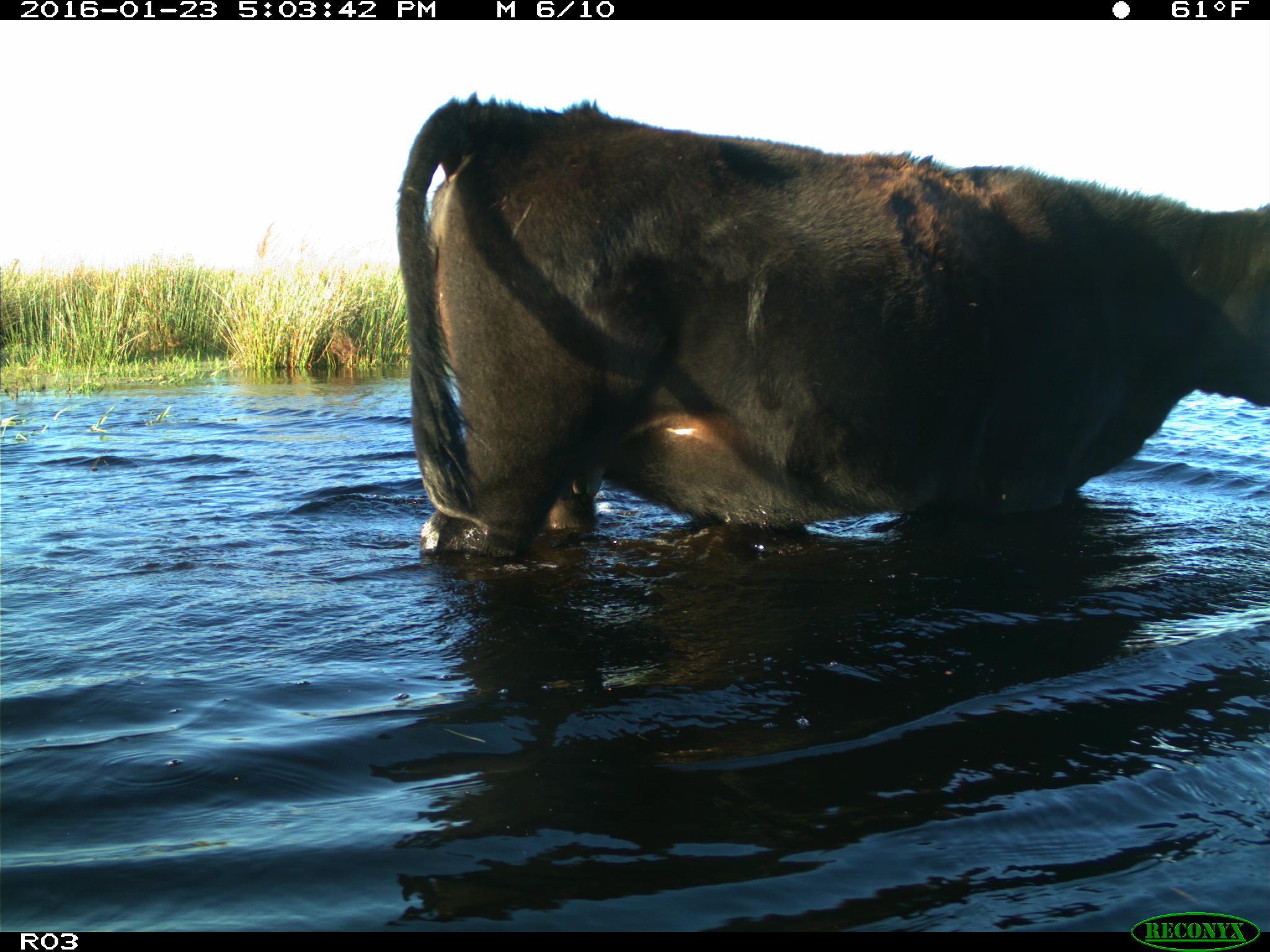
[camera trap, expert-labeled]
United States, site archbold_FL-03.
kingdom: Animalia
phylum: Chordata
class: Mammalia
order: Artiodactyla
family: Bovidae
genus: Bos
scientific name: Bos taurus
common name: domestic cow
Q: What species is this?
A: Bos taurus (domestic cow).